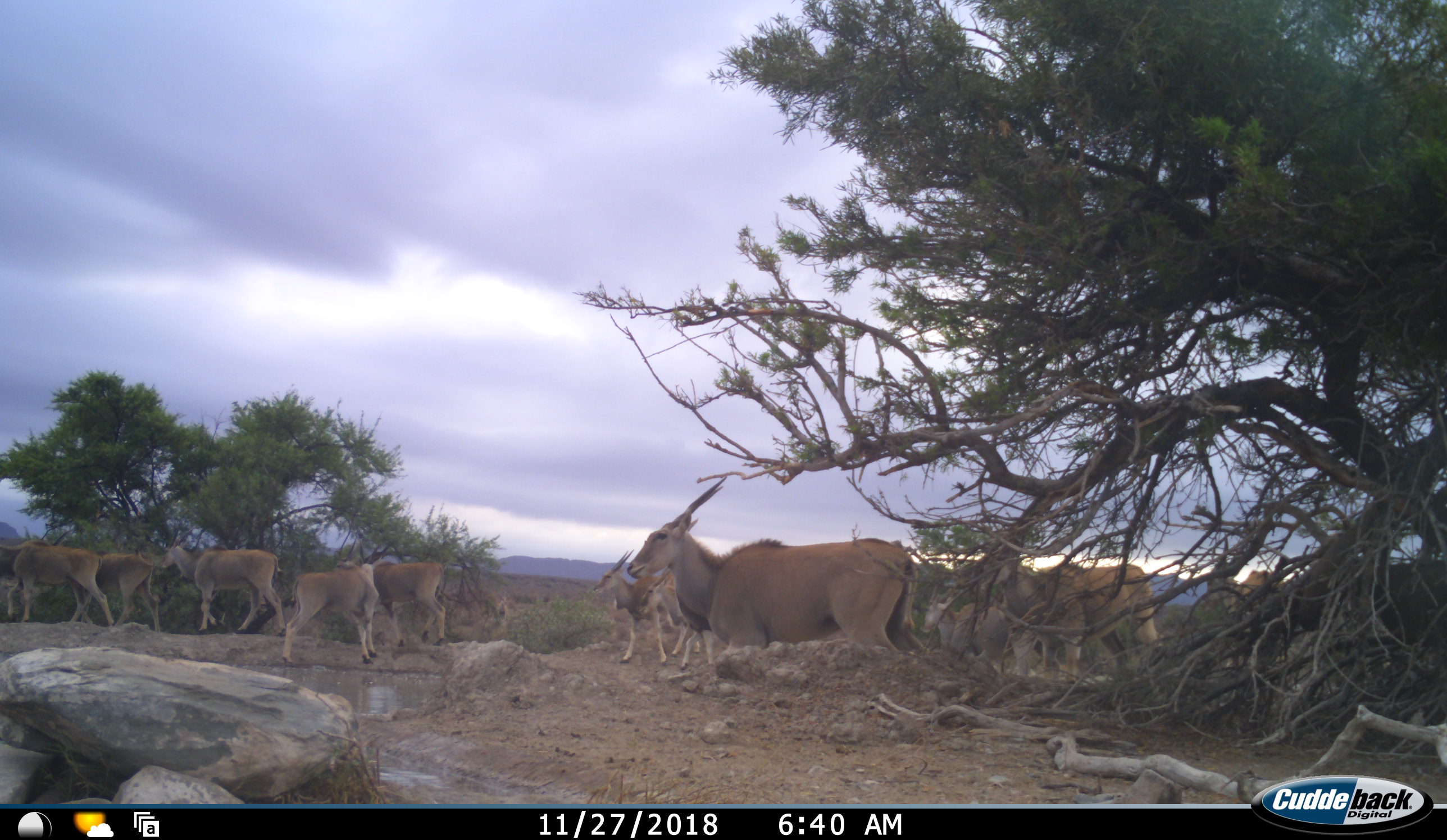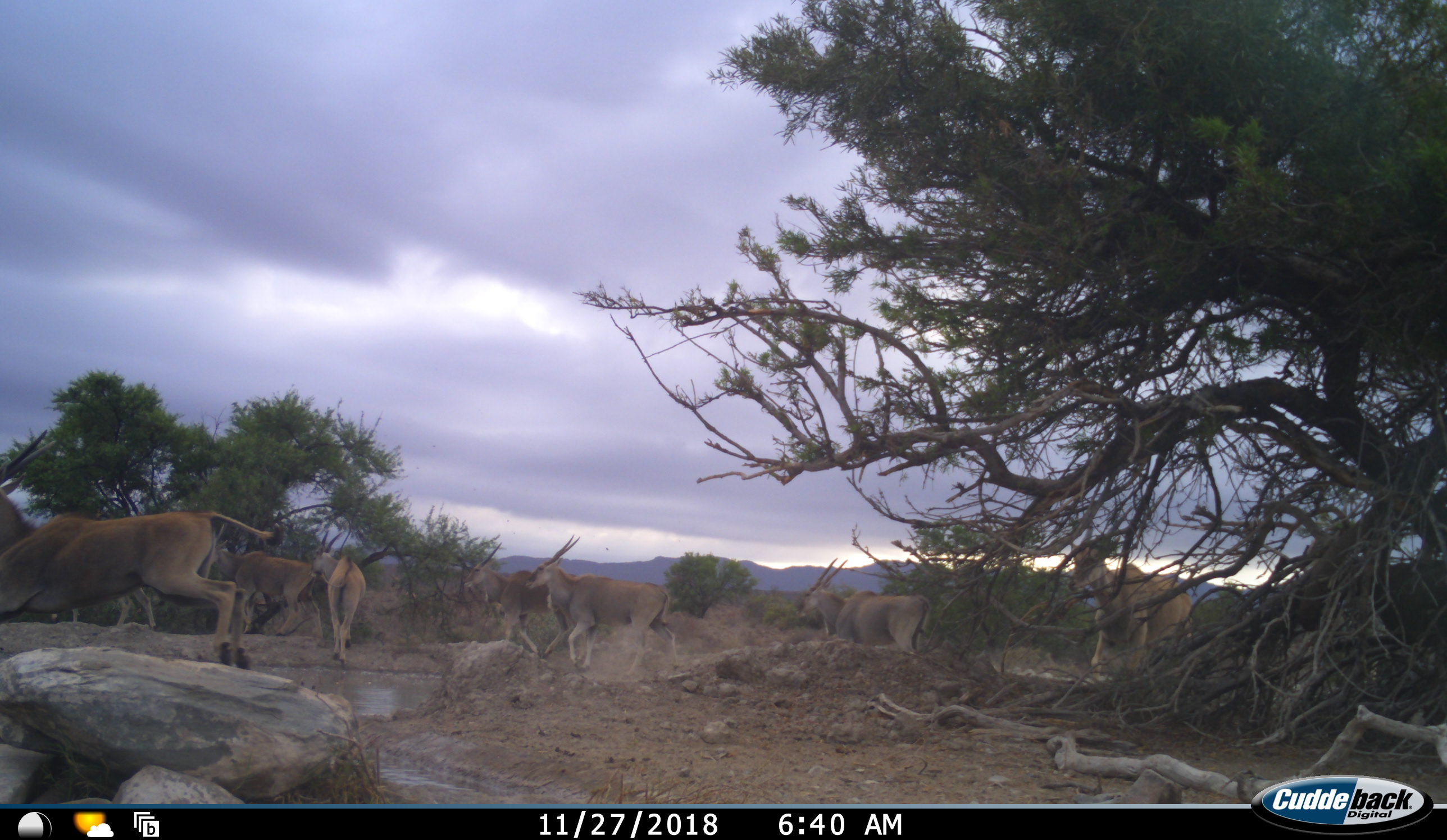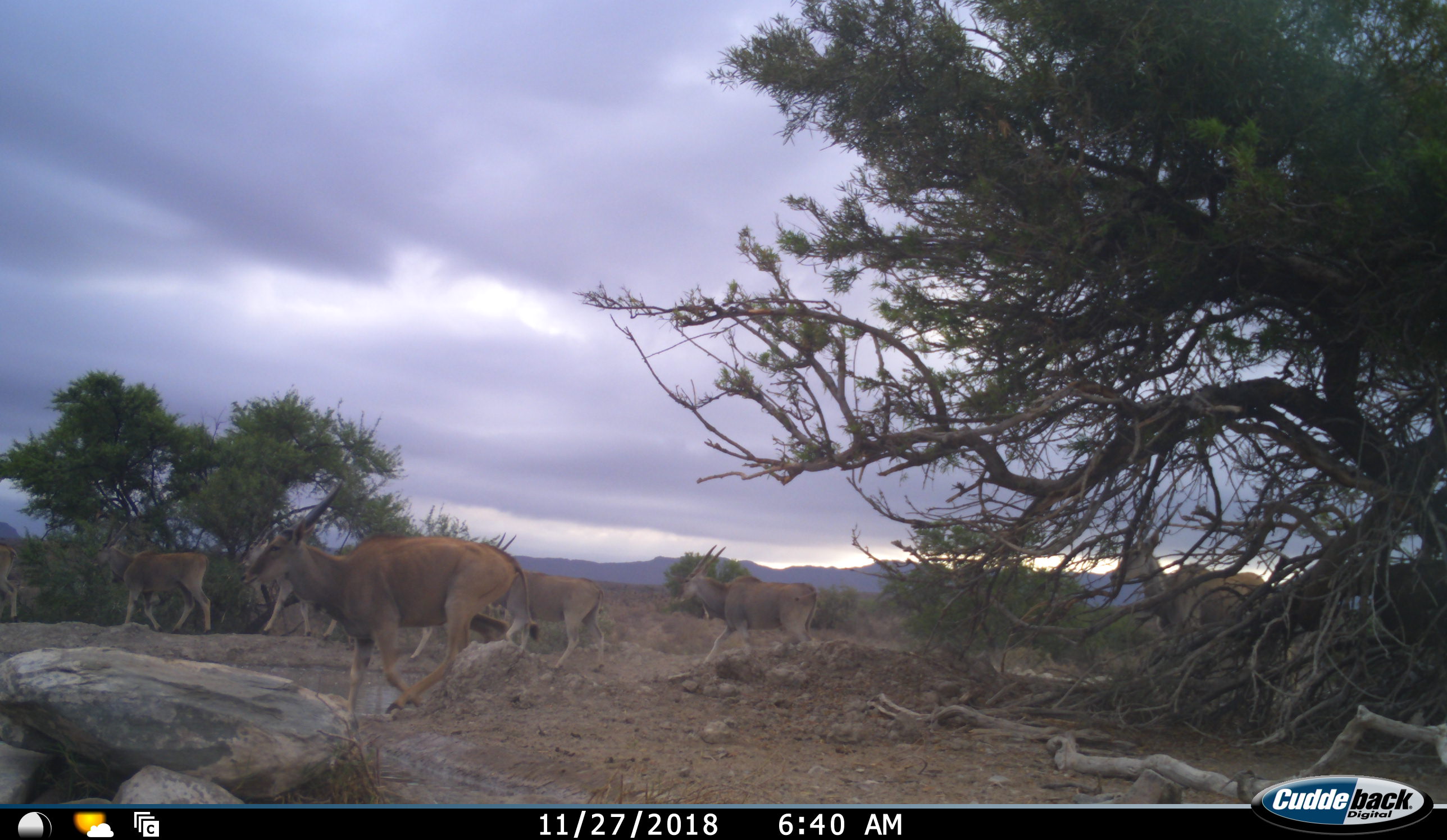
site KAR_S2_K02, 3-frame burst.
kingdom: Animalia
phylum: Chordata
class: Mammalia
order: Artiodactyla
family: Bovidae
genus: Tragelaphus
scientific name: Tragelaphus oryx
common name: eland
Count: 11-50.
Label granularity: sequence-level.